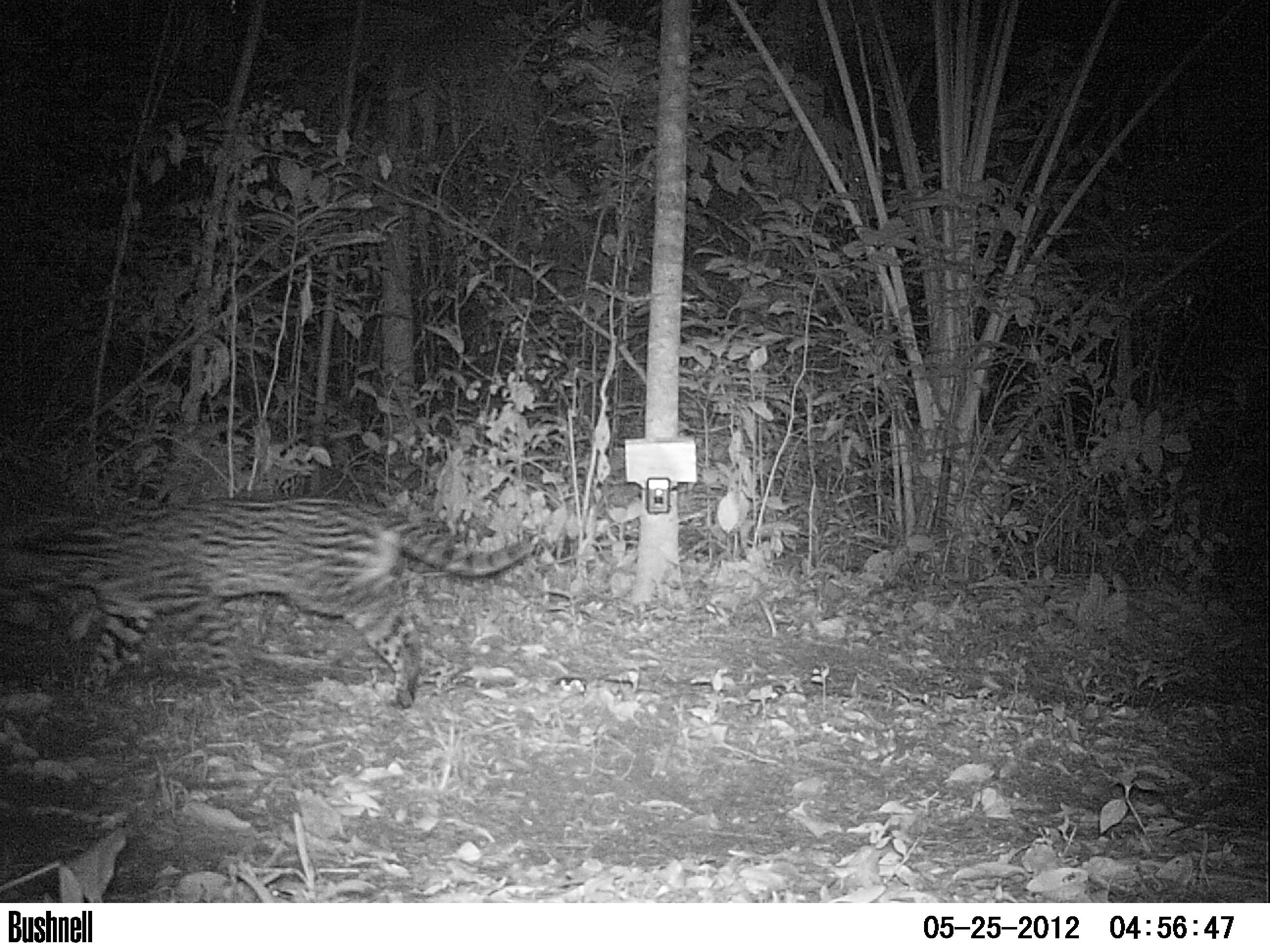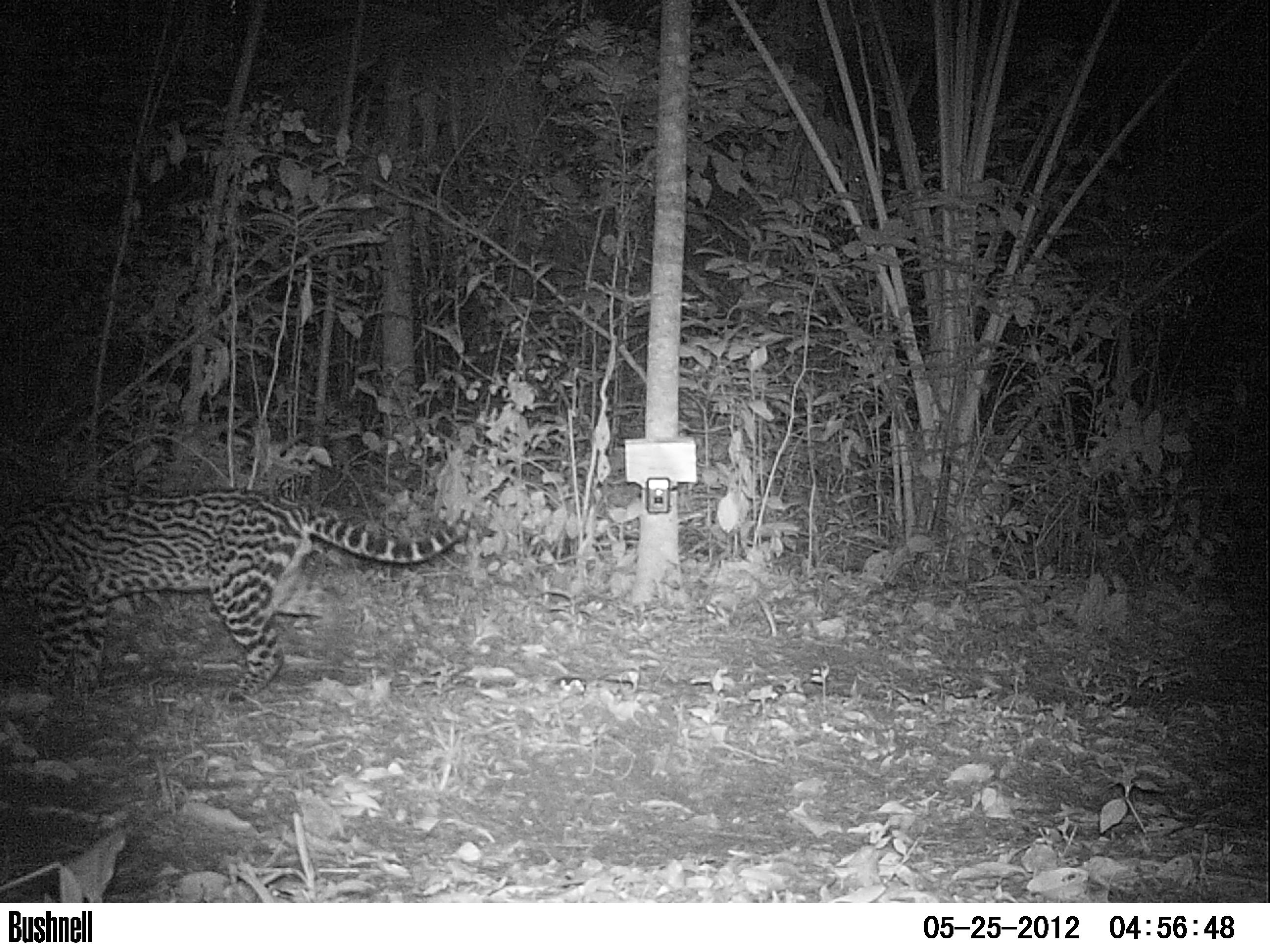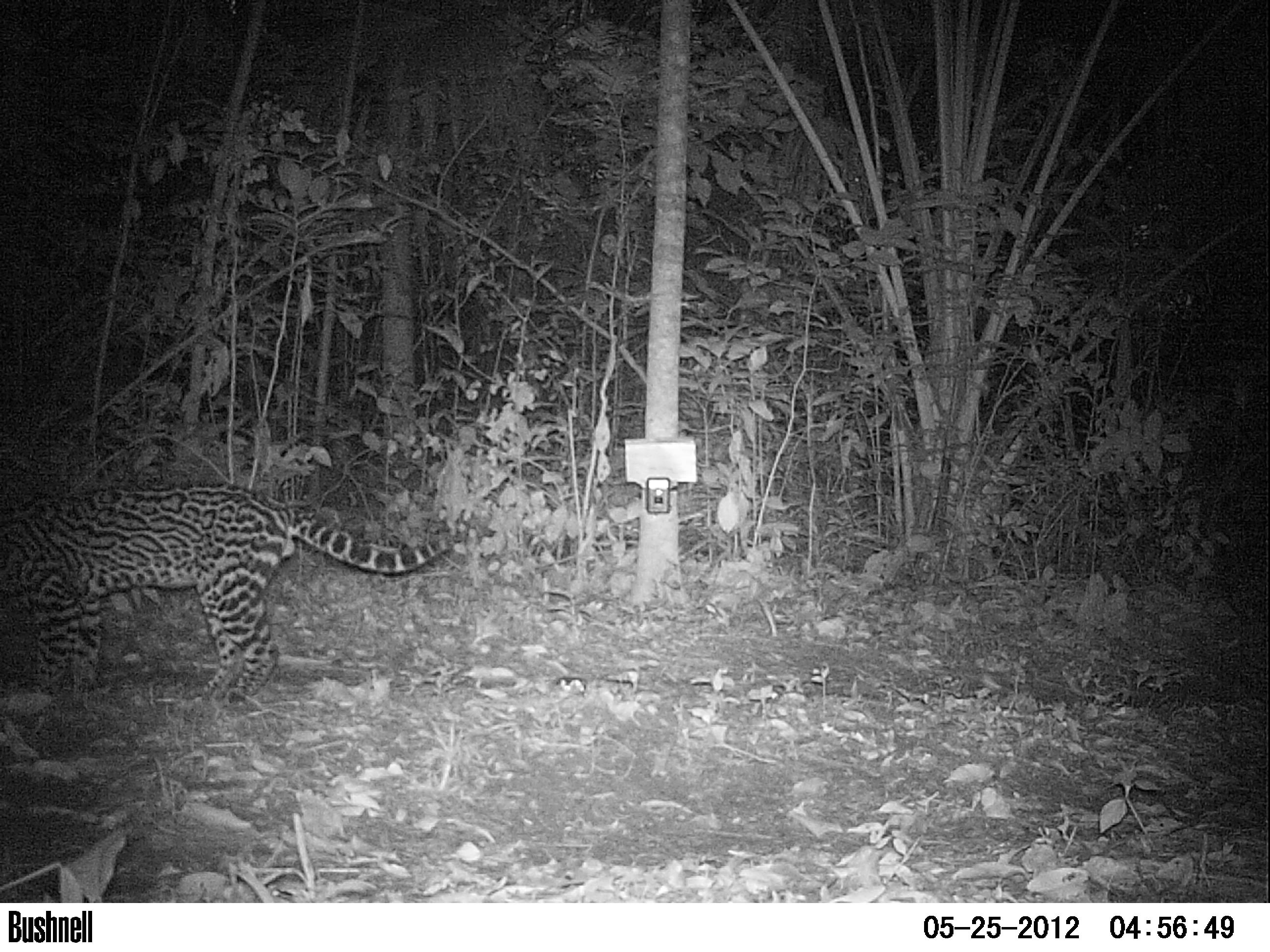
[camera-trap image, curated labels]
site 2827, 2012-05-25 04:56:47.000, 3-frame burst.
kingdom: Animalia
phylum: Chordata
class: Mammalia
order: Carnivora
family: Felidae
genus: Leopardus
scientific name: Leopardus pardalis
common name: ocelot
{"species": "Leopardus pardalis (ocelot)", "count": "1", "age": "adult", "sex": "male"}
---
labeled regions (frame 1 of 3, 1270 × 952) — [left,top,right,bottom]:
leopardus pardalis: [2,494,532,707]